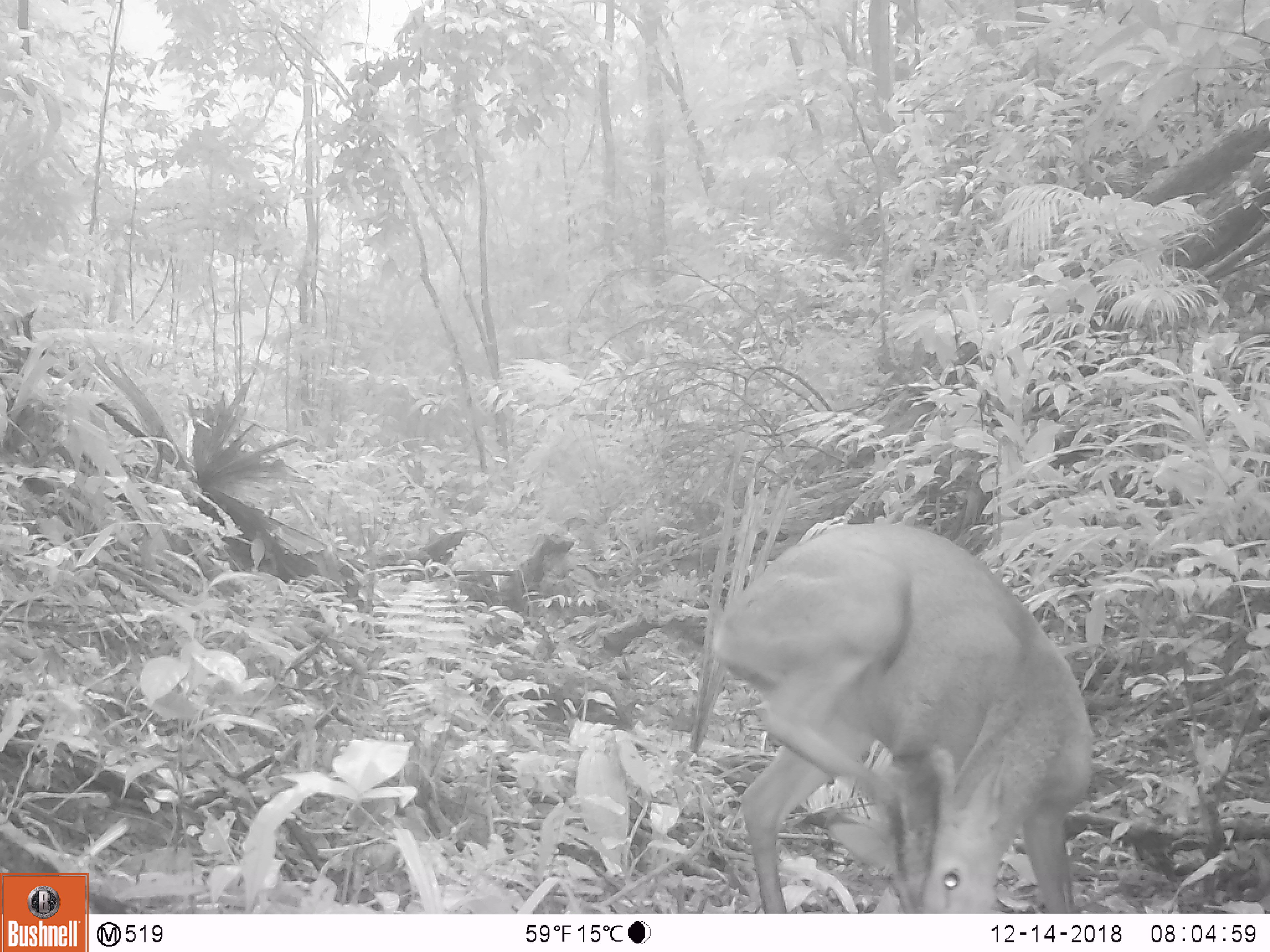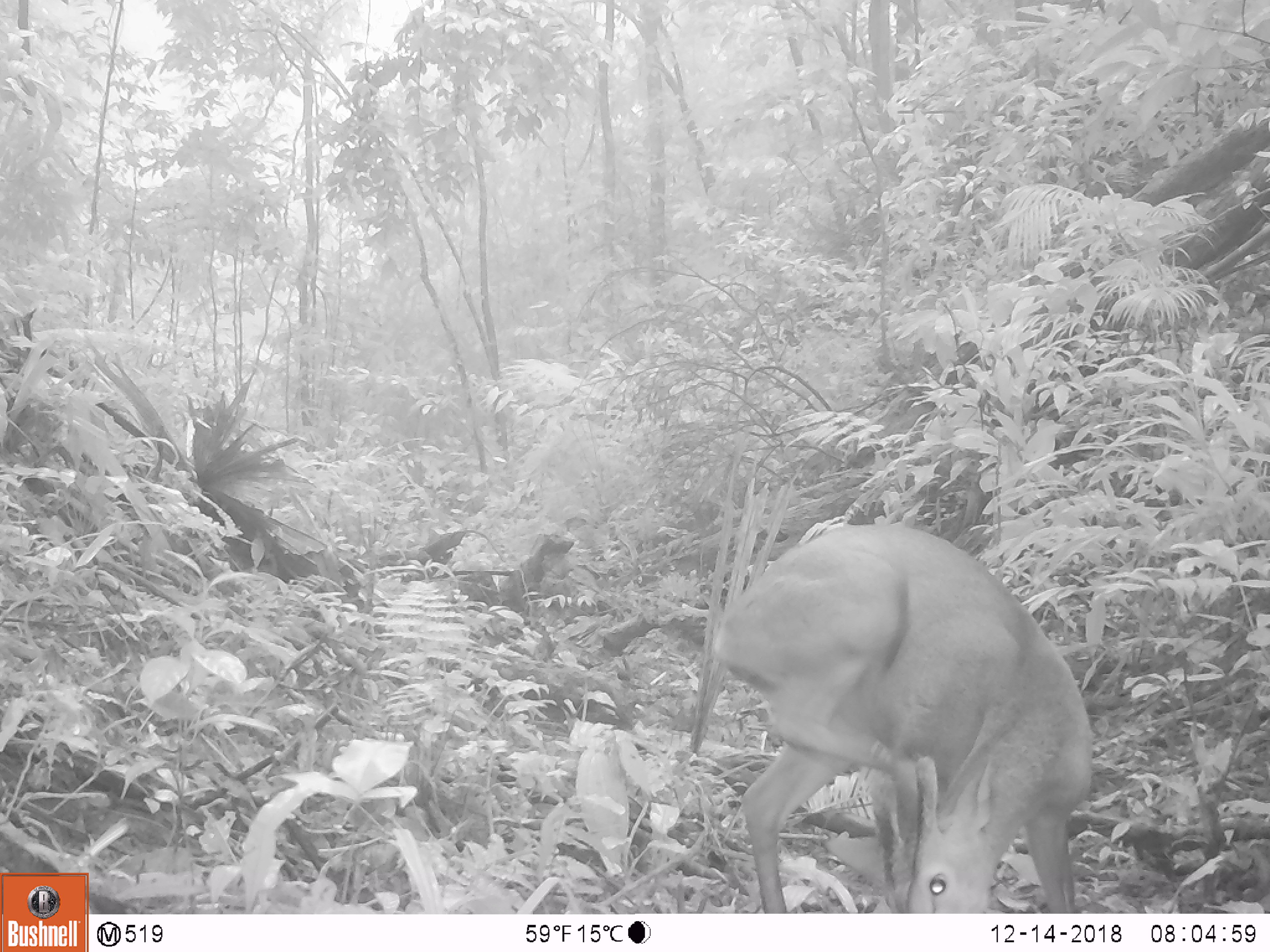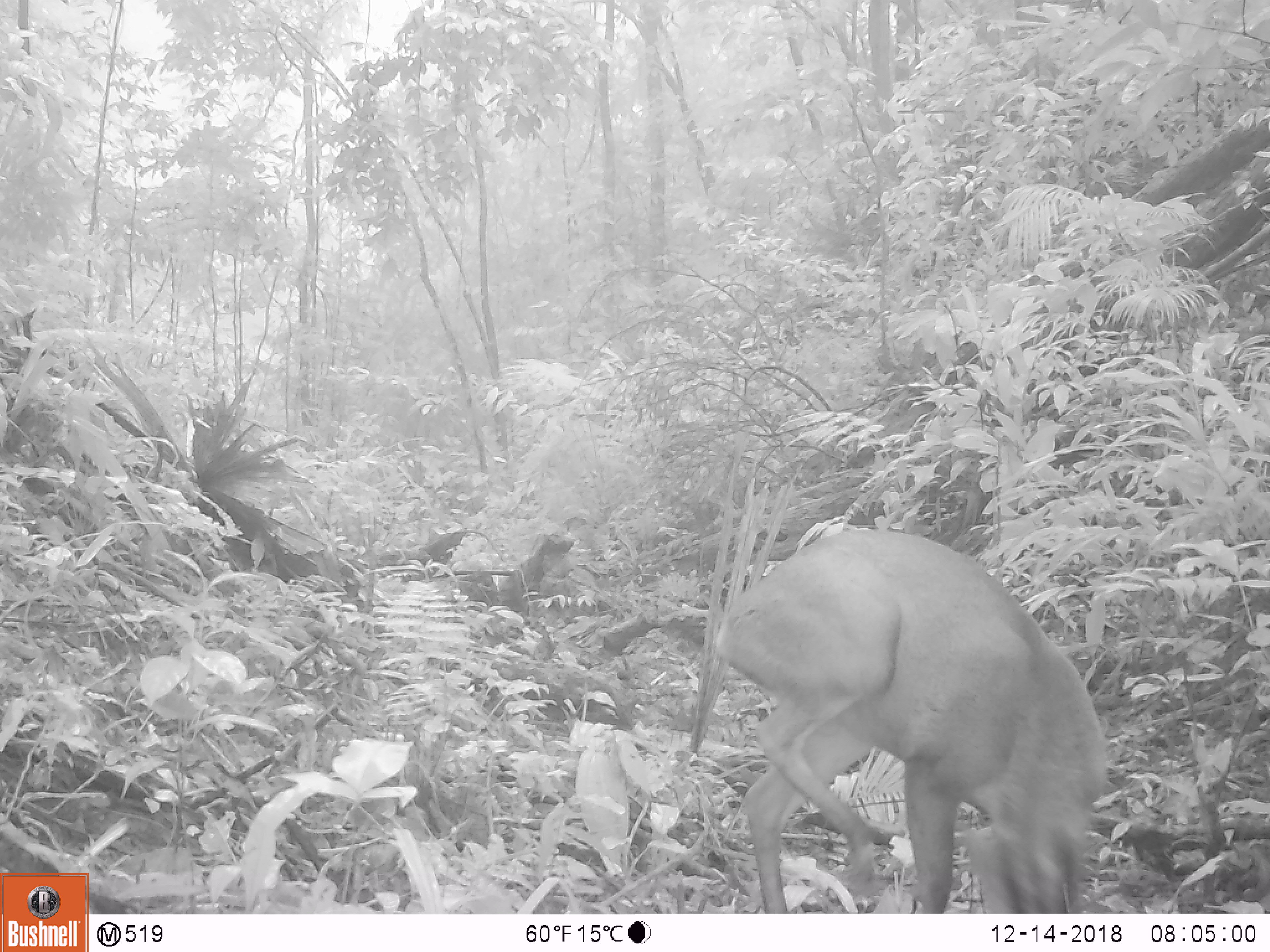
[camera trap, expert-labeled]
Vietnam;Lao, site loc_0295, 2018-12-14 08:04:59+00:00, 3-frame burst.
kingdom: Animalia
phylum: Chordata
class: Mammalia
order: Artiodactyla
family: Cervidae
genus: Muntiacus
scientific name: Muntiacus vuquangensis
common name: large-antlered muntjac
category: large antlered muntjac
Large antlered muntjac (large-antlered muntjac) (Muntiacus vuquangensis). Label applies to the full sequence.